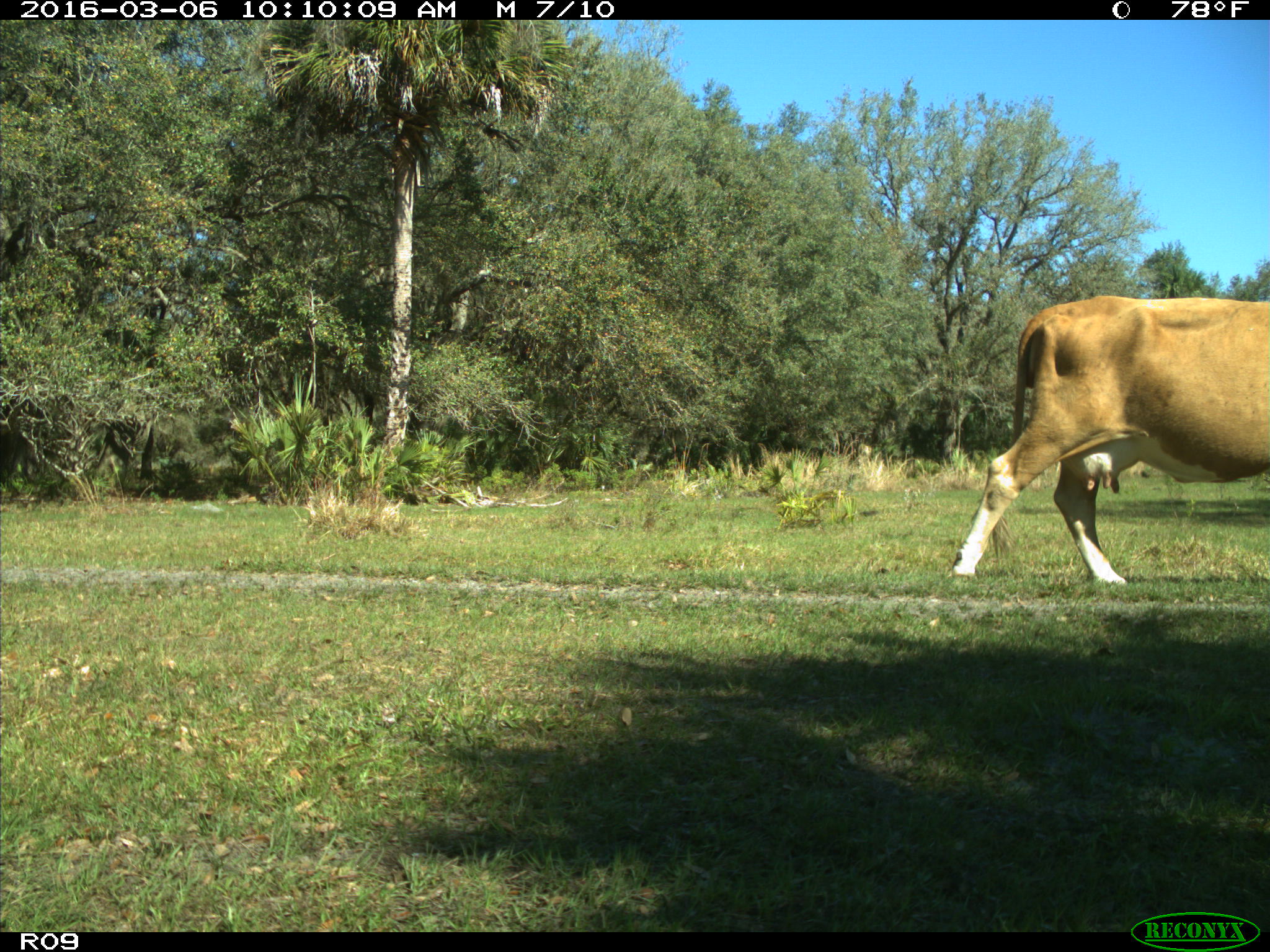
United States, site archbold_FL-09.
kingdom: Animalia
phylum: Chordata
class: Mammalia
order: Artiodactyla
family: Bovidae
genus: Bos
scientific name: Bos taurus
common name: domestic cow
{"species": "Bos taurus (domestic cow)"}